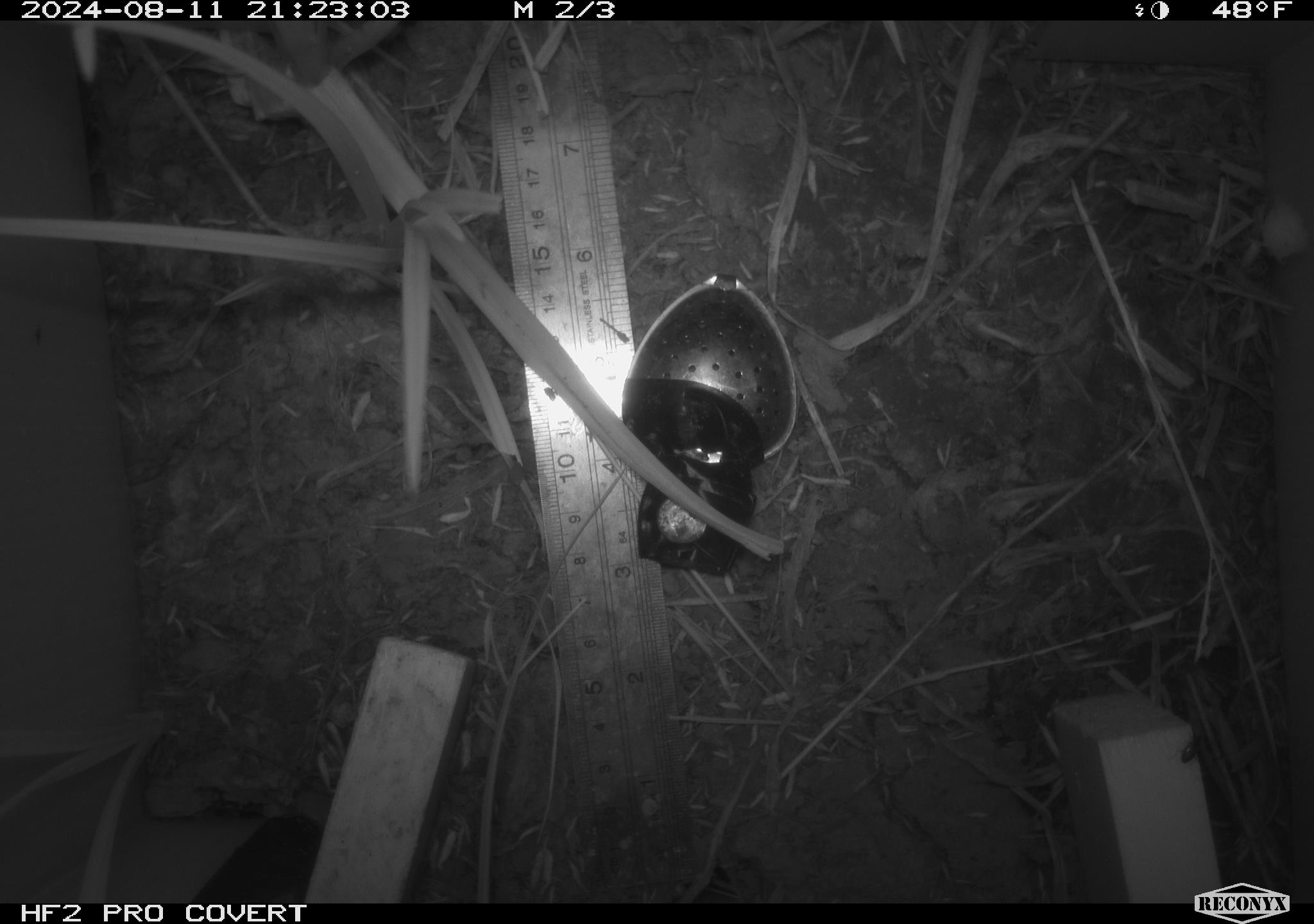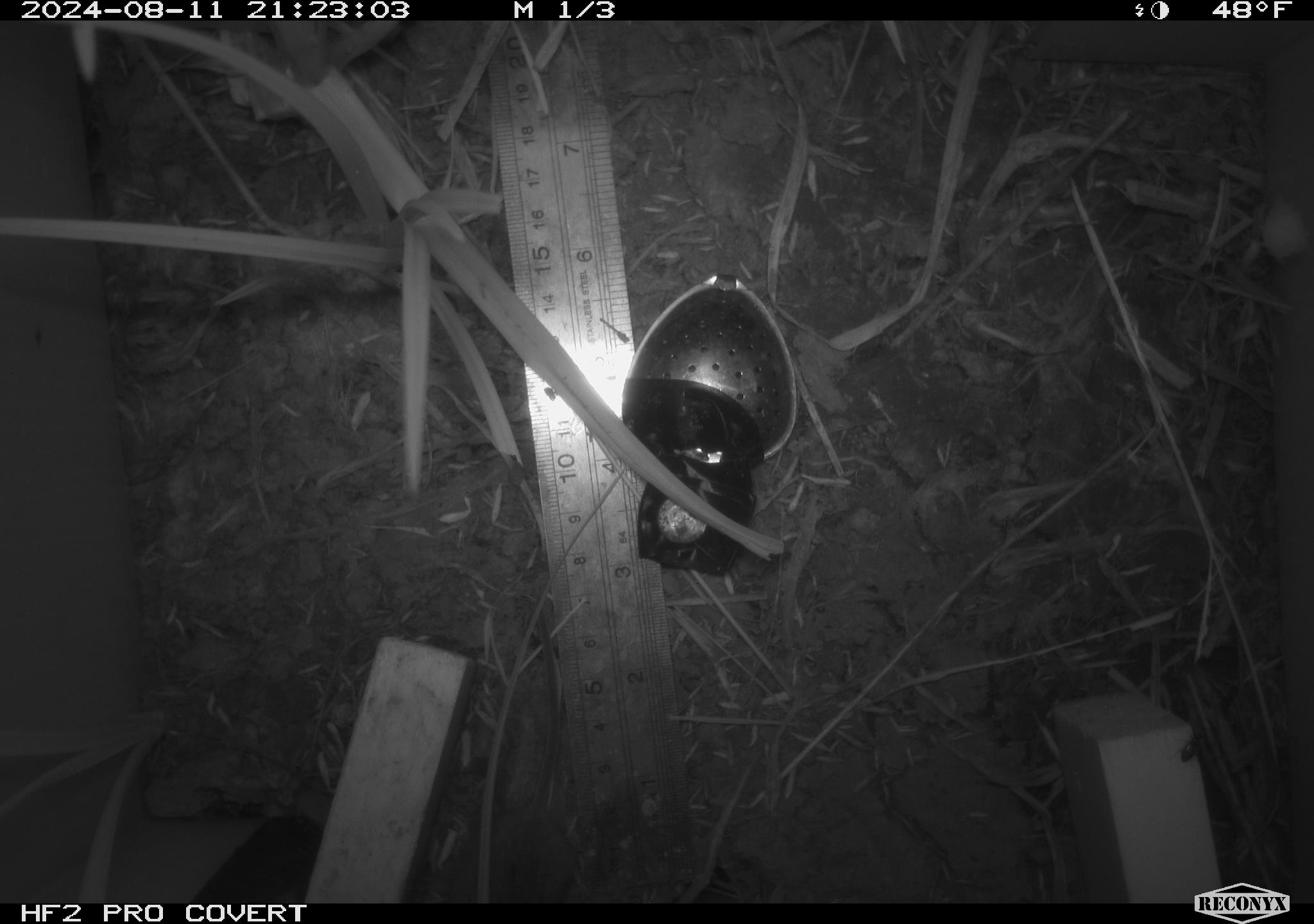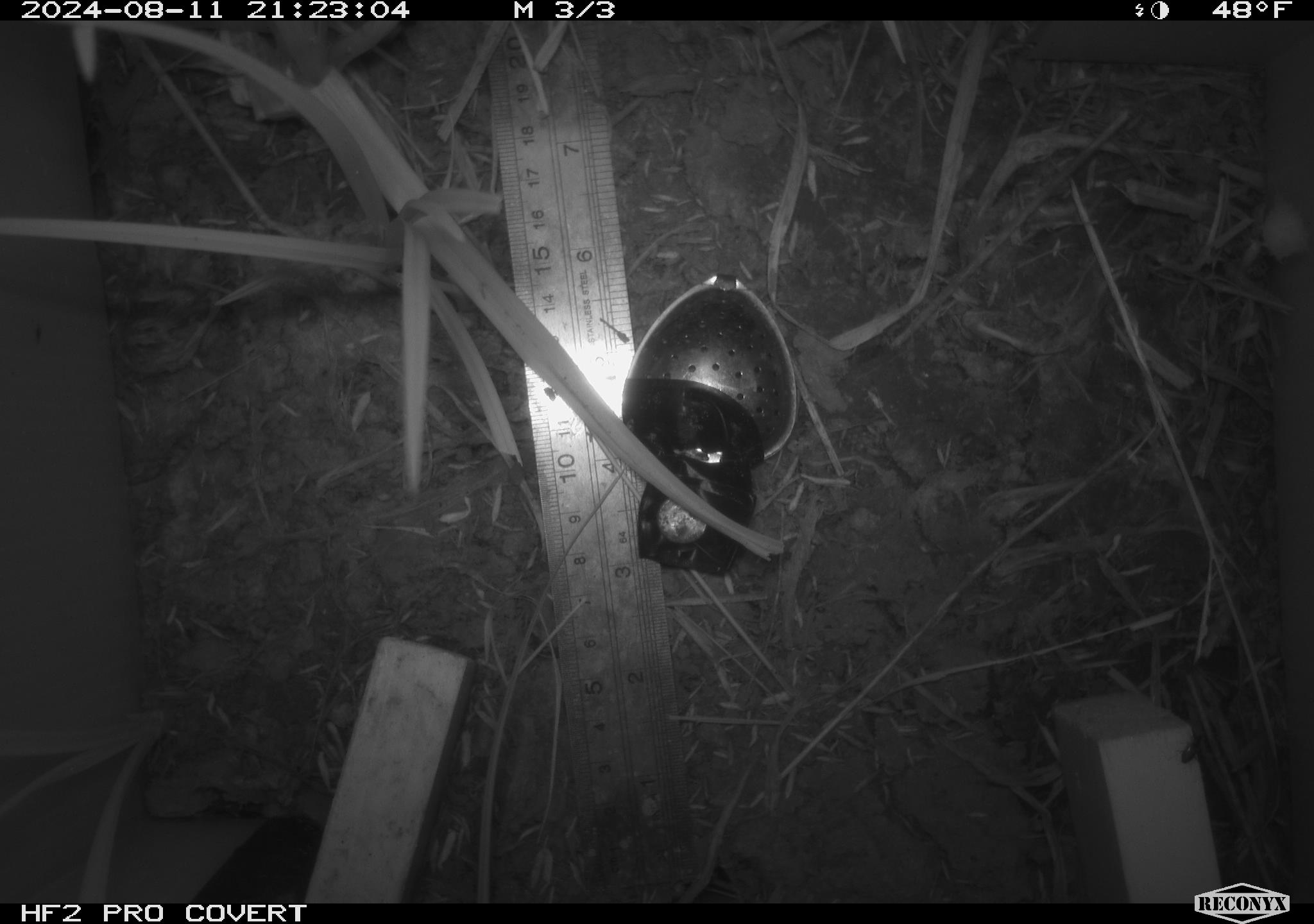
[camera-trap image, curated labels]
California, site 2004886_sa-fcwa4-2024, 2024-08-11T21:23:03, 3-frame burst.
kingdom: Animalia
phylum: Chordata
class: Mammalia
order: Rodentia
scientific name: Rodentia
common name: rodent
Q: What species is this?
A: Rodent (Rodentia).